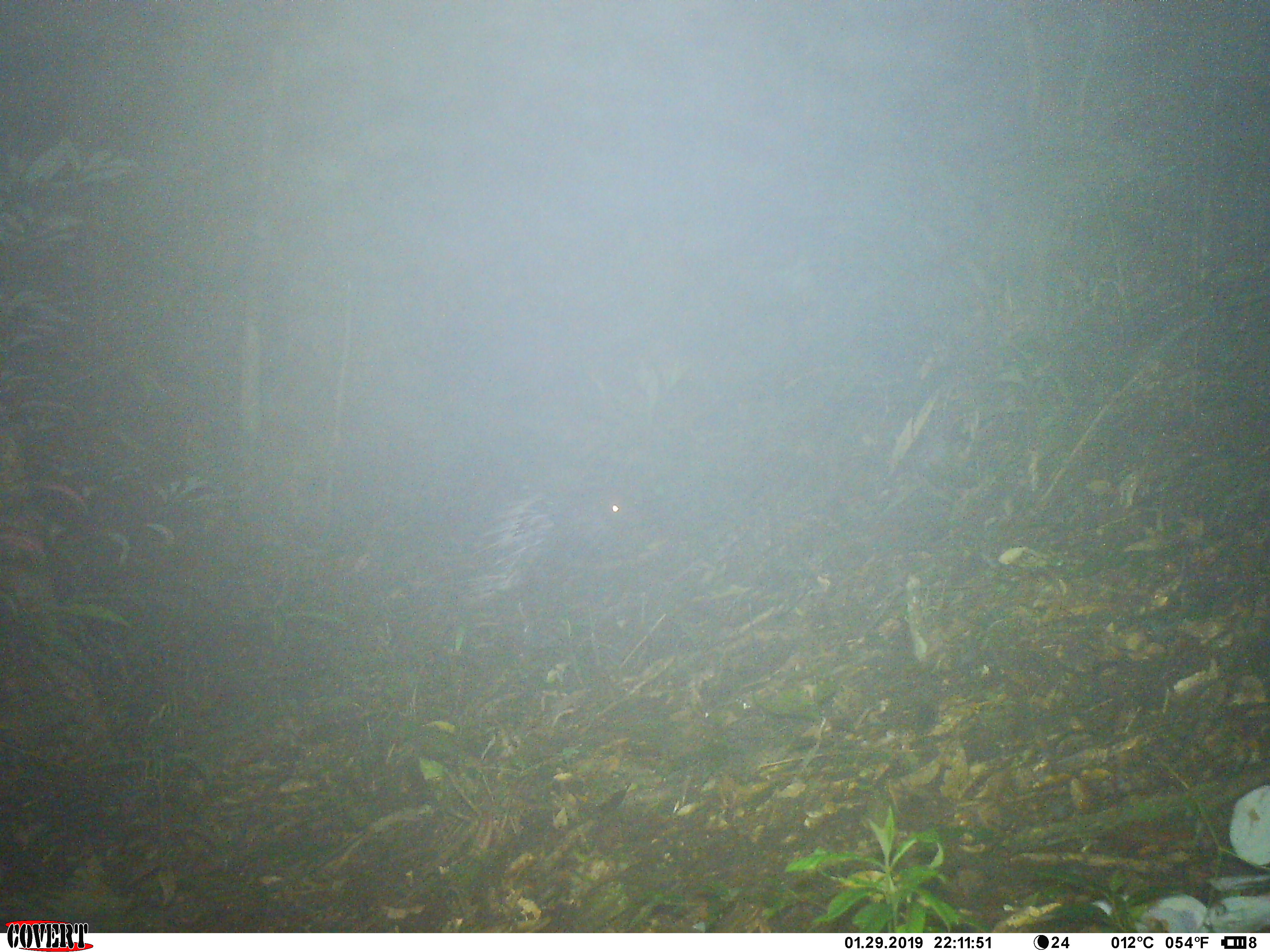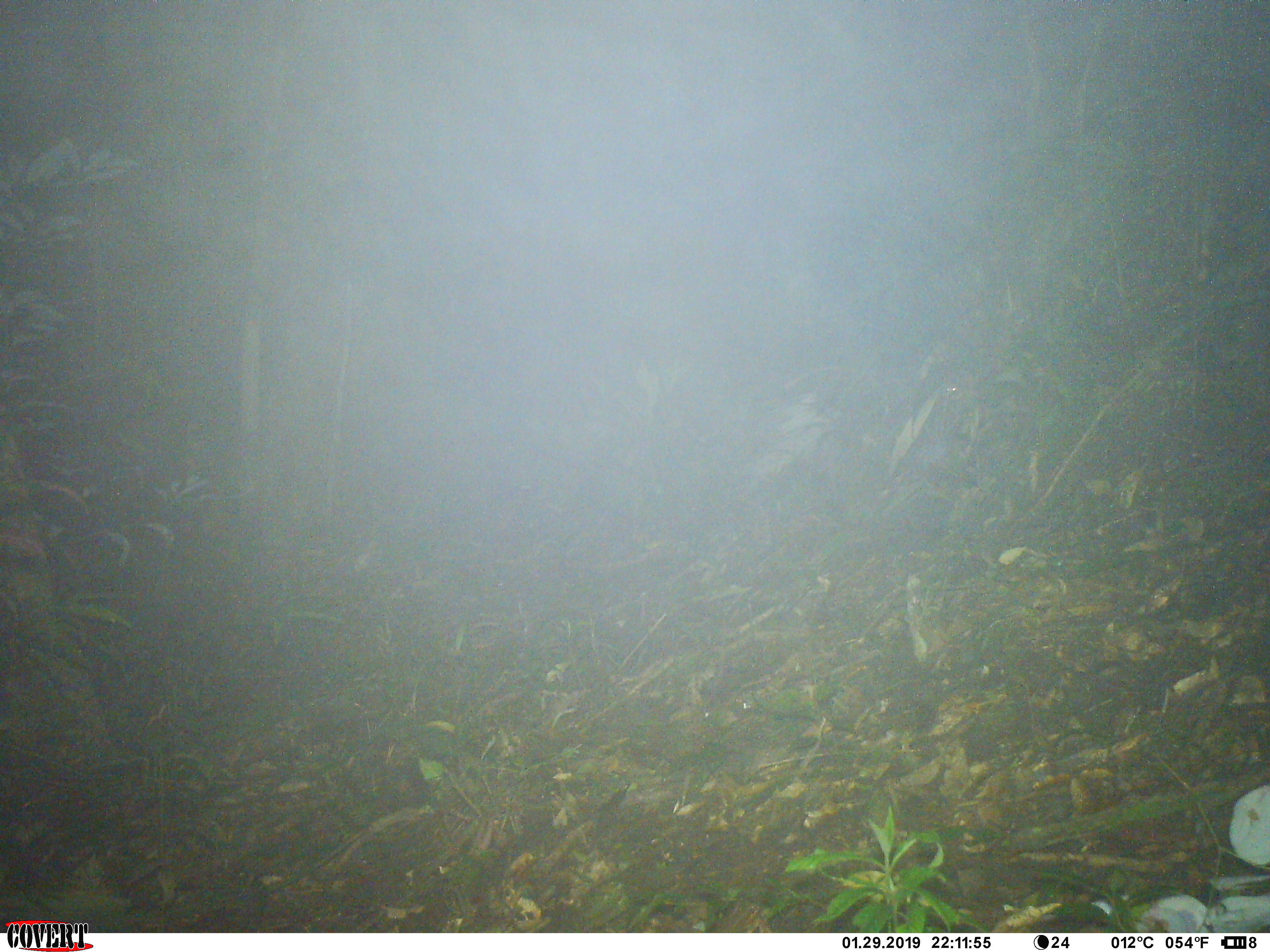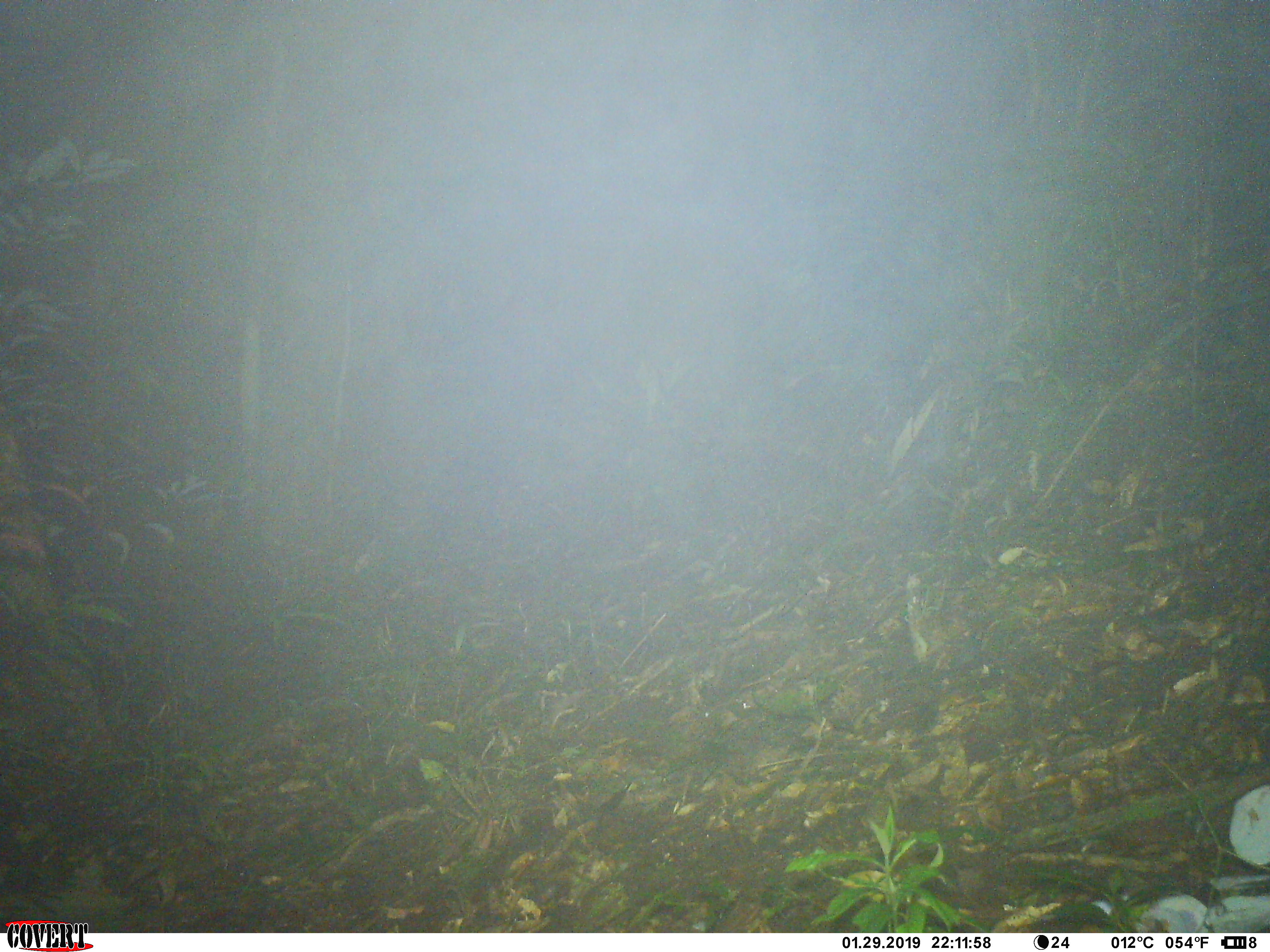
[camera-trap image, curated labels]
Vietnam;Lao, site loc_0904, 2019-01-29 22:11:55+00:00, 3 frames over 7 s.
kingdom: Animalia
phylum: Chordata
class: Mammalia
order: Rodentia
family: Hystricidae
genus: Hystrix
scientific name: Hystrix brachyura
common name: malayan porcupine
Malayan porcupine (Hystrix brachyura). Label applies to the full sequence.